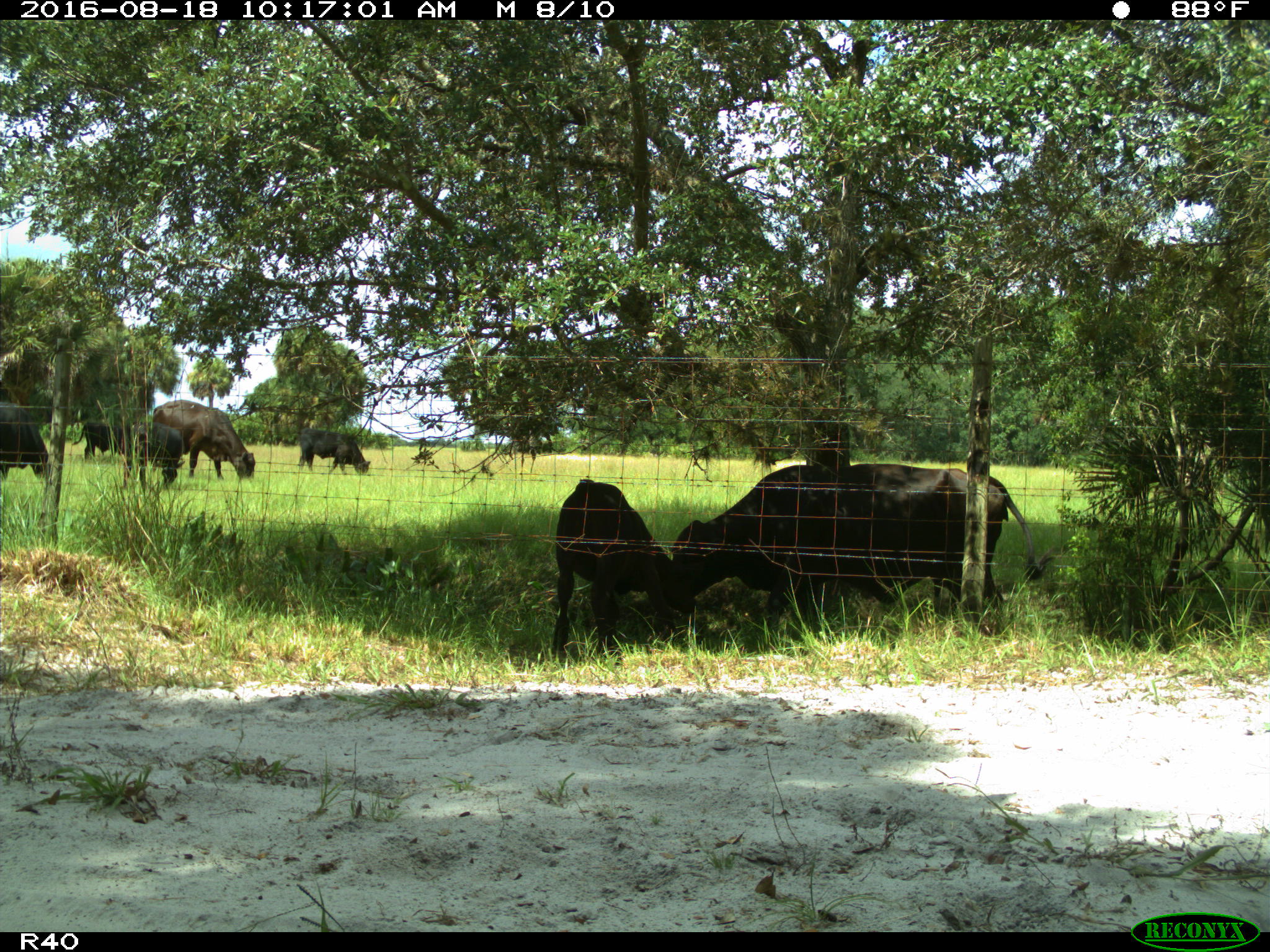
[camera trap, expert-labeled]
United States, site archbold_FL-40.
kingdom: Animalia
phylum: Chordata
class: Mammalia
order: Artiodactyla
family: Bovidae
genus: Bos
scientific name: Bos taurus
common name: domestic cow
Bos taurus (domestic cow).